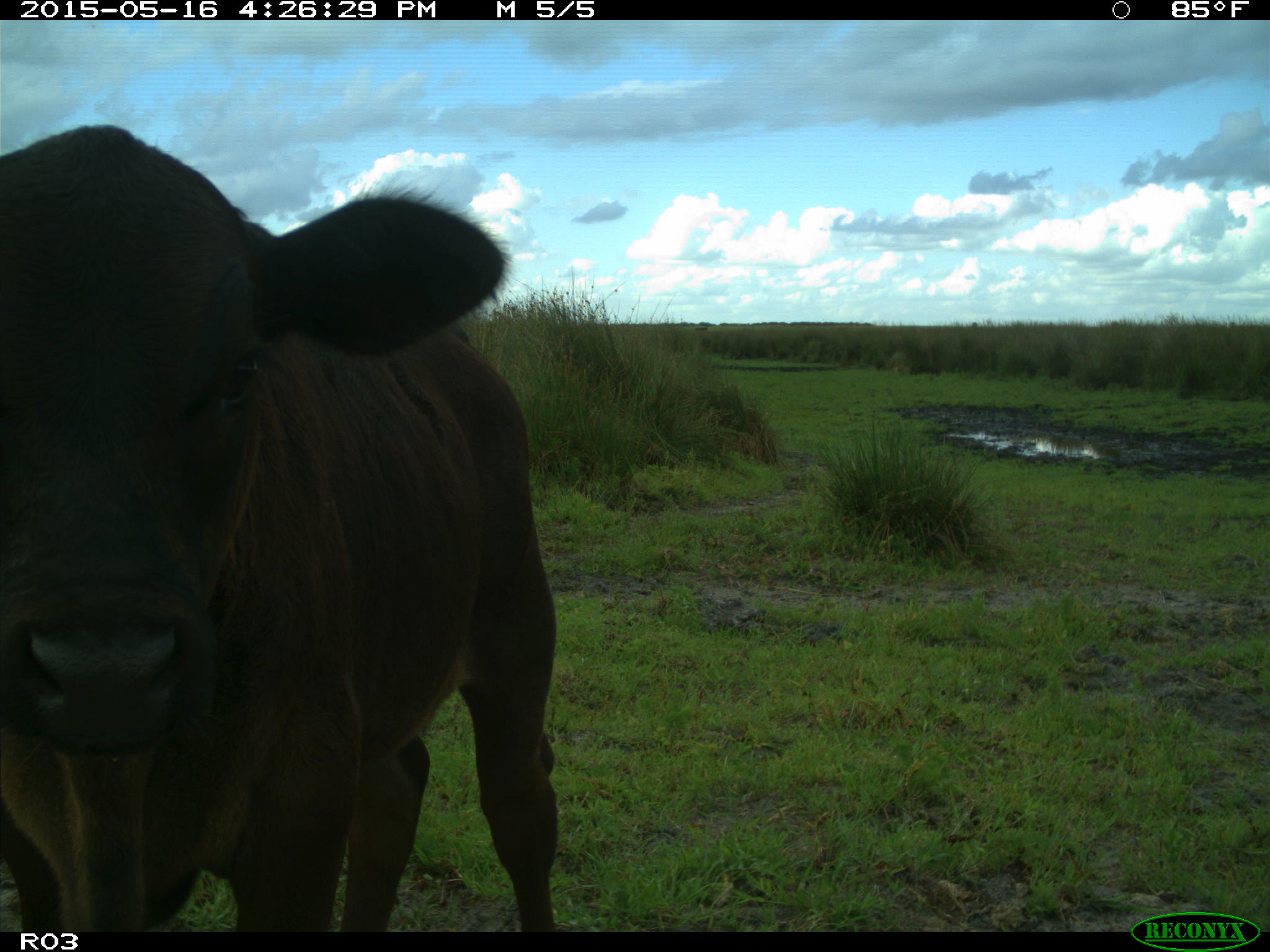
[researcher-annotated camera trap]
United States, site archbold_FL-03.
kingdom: Animalia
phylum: Chordata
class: Mammalia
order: Artiodactyla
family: Bovidae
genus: Bos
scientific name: Bos taurus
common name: domestic cow